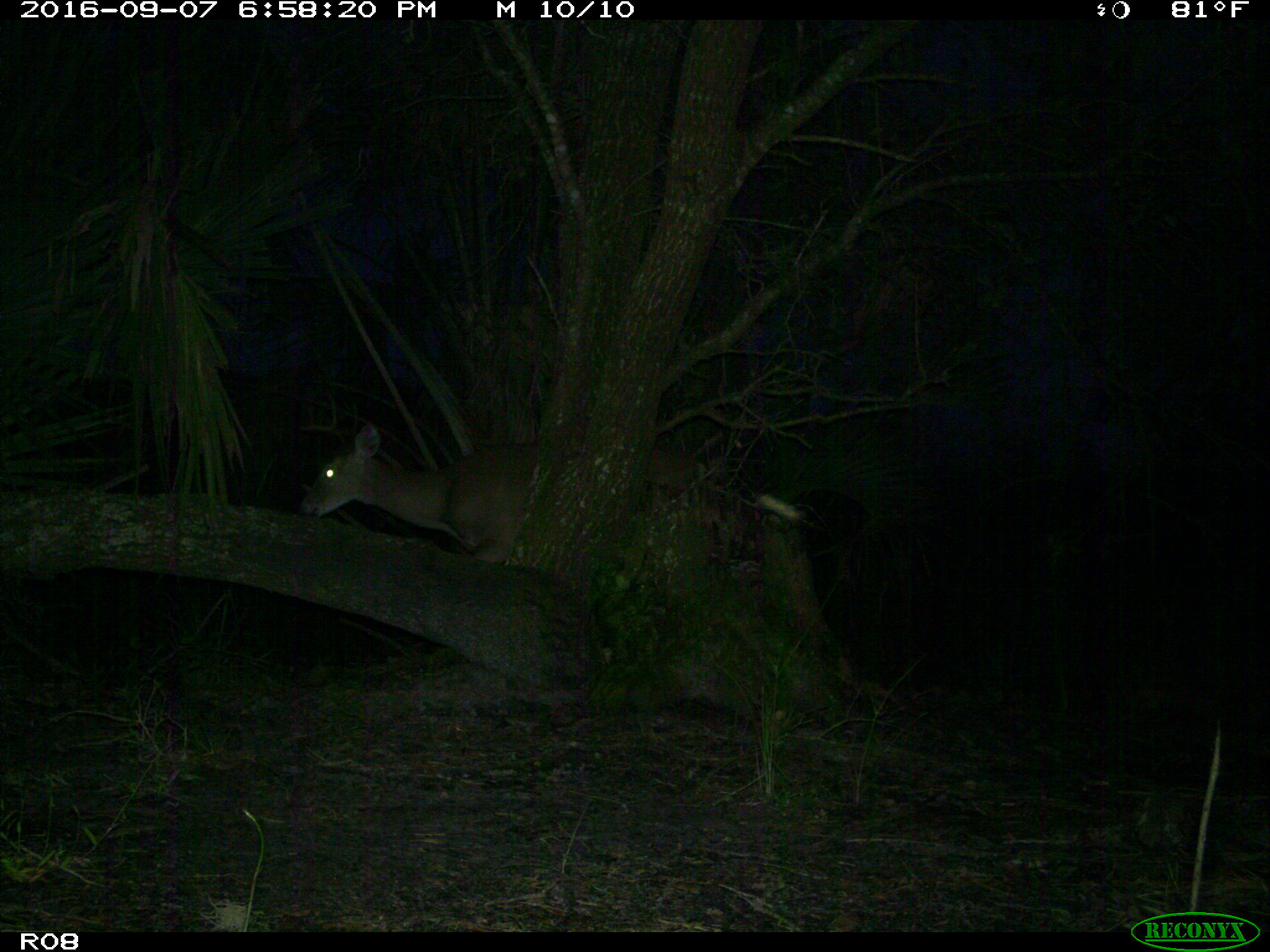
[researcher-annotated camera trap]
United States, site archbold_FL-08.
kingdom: Animalia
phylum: Chordata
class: Mammalia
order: Artiodactyla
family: Cervidae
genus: Odocoileus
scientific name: Odocoileus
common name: deer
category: unidentified deer